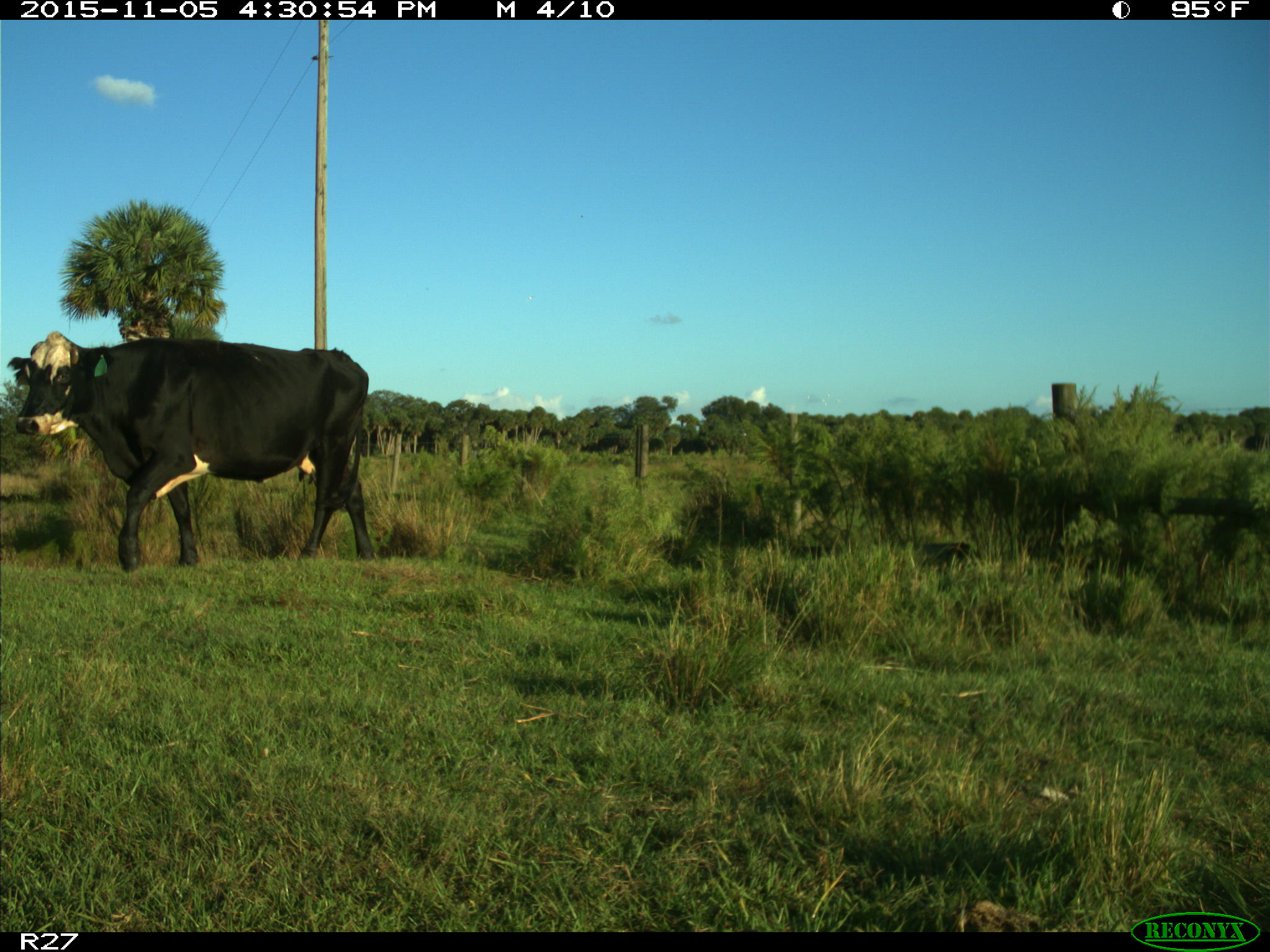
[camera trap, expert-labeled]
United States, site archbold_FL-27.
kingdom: Animalia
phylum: Chordata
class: Mammalia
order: Artiodactyla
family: Bovidae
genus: Bos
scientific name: Bos taurus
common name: domestic cow